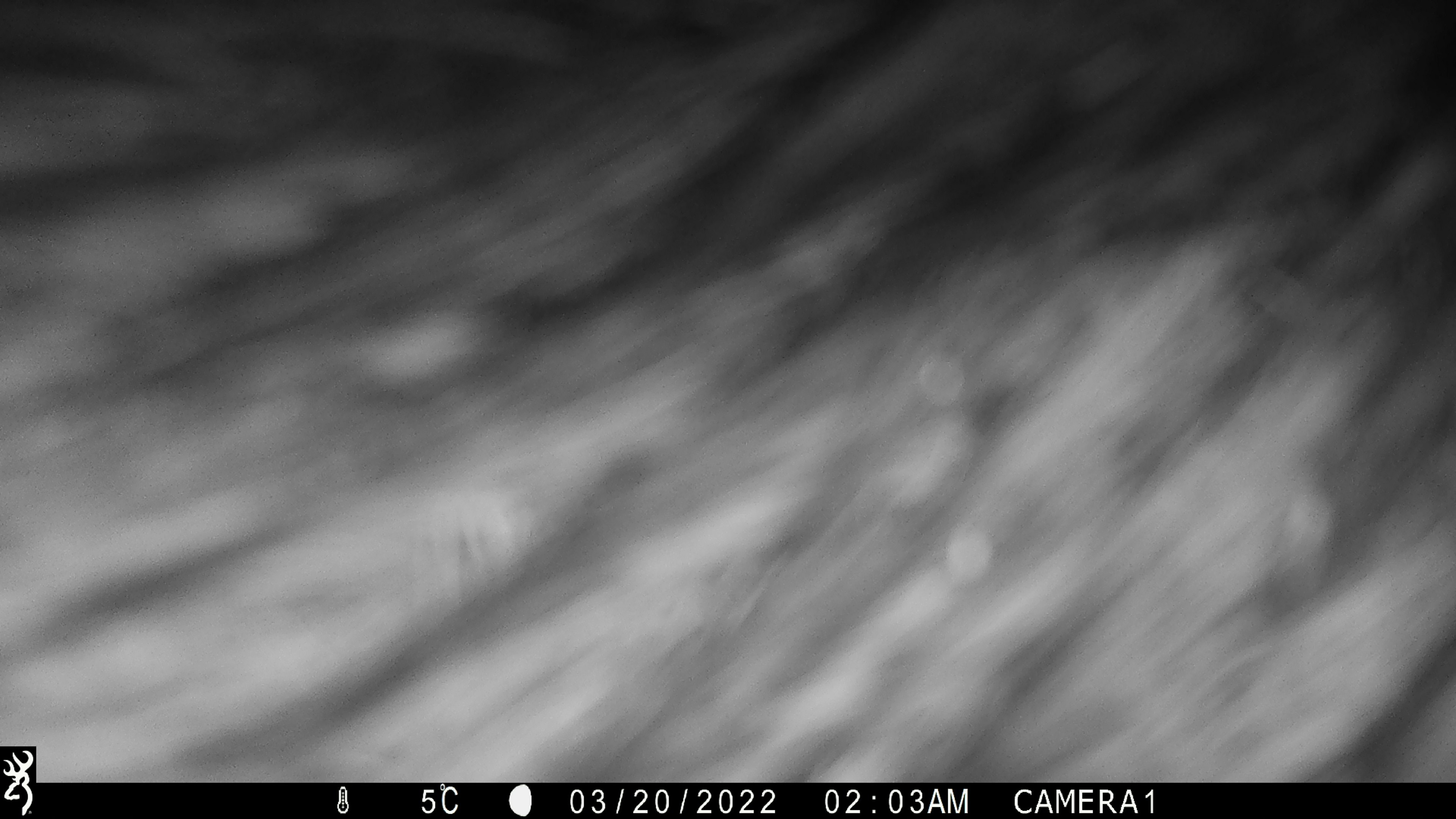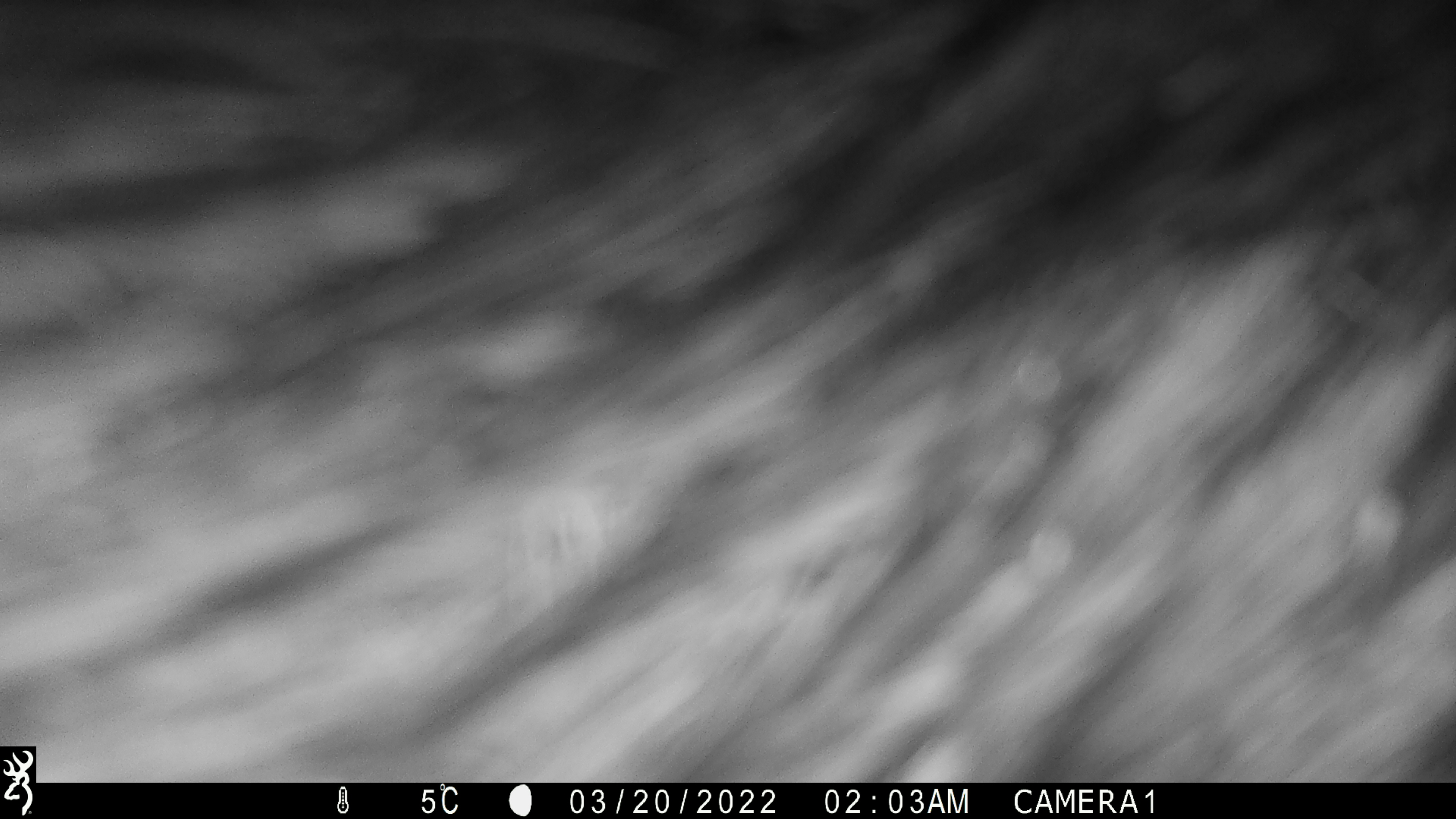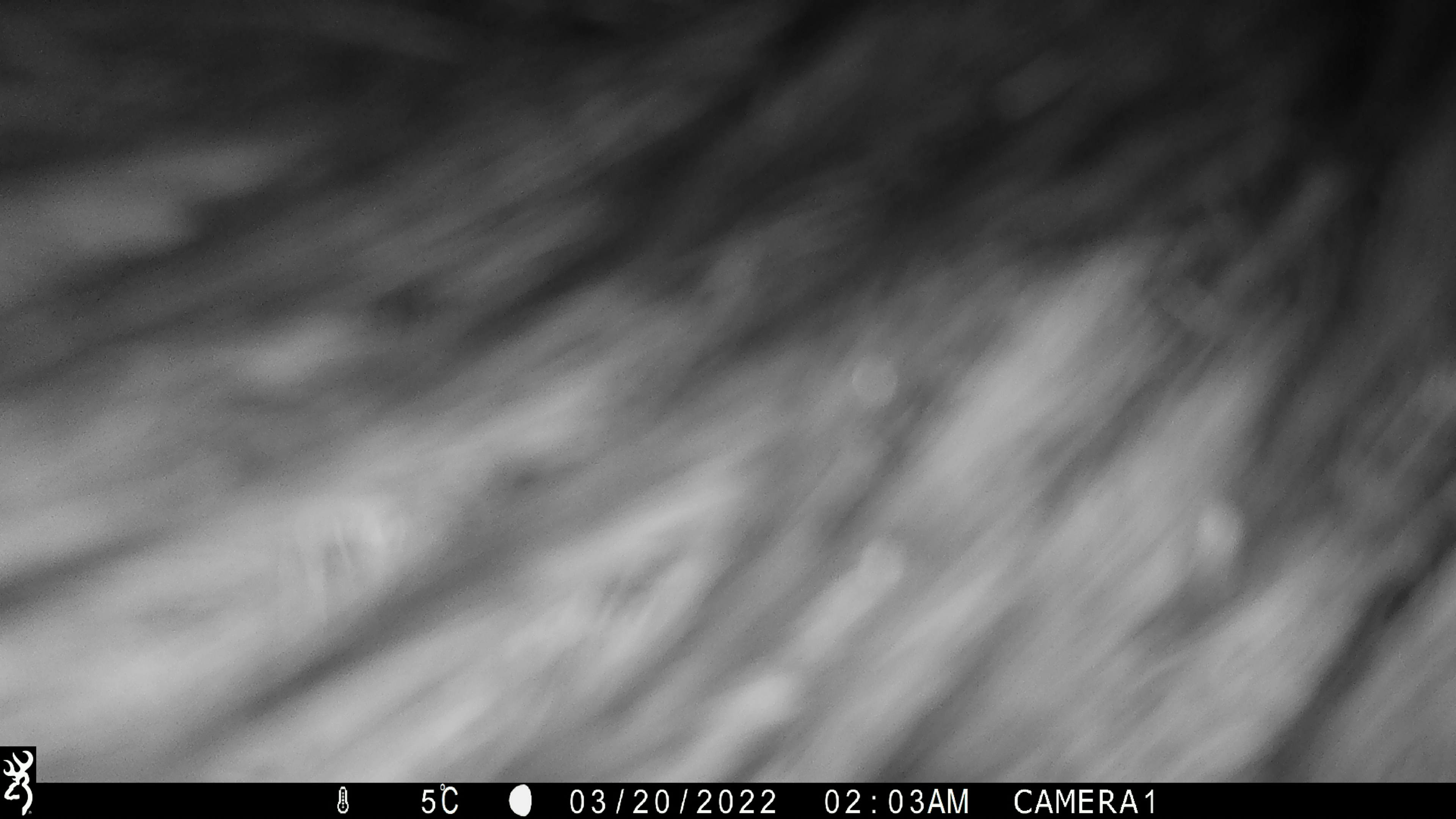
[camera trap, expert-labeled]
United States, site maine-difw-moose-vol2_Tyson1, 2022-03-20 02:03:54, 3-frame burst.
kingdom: Animalia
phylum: Chordata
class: Mammalia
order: Artiodactyla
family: Cervidae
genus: Alces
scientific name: Alces alces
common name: moose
Moose (Alces alces).